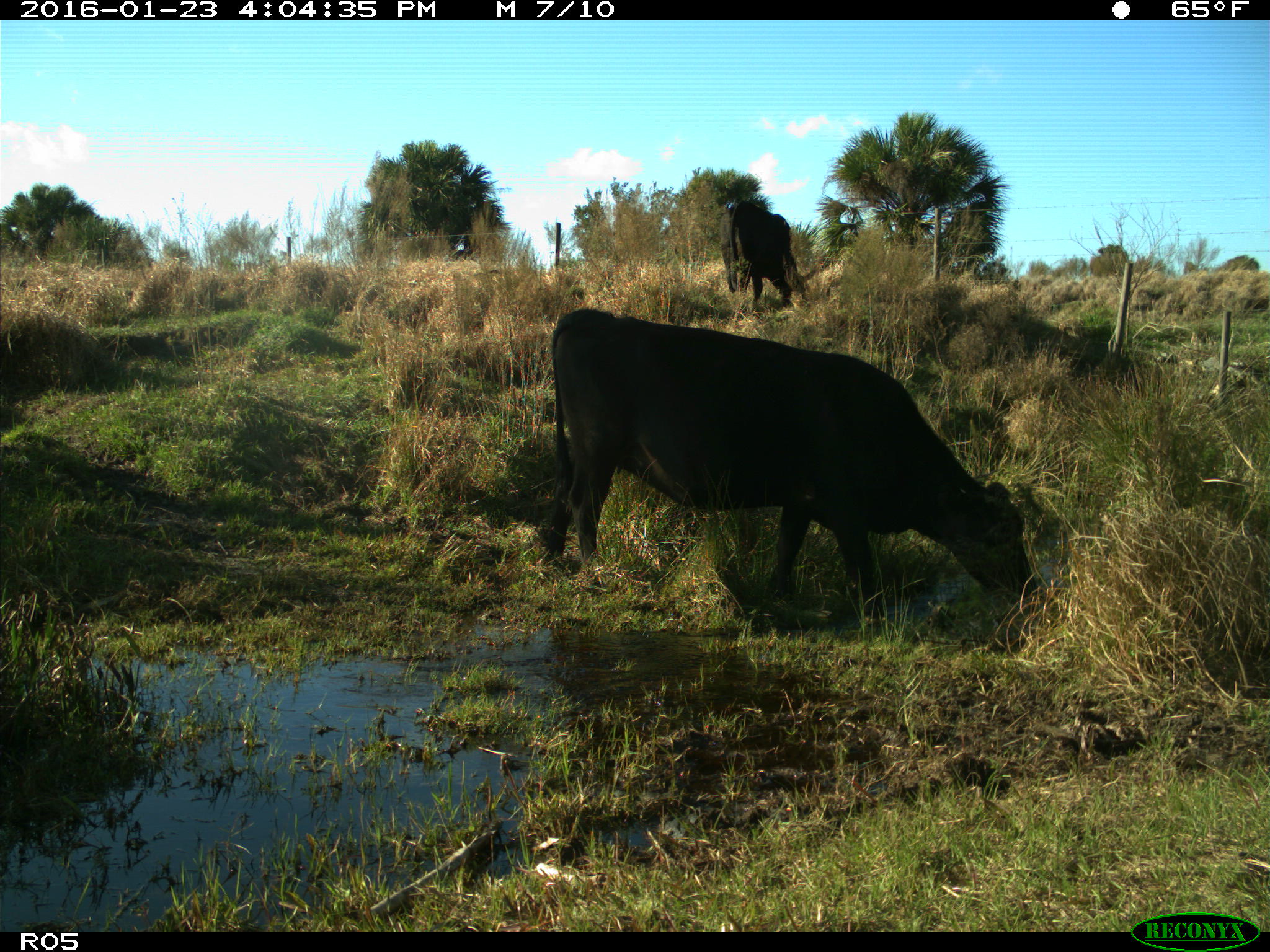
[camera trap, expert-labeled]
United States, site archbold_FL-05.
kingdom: Animalia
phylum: Chordata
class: Mammalia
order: Artiodactyla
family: Bovidae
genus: Bos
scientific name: Bos taurus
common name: domestic cow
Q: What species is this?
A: Bos taurus (domestic cow).